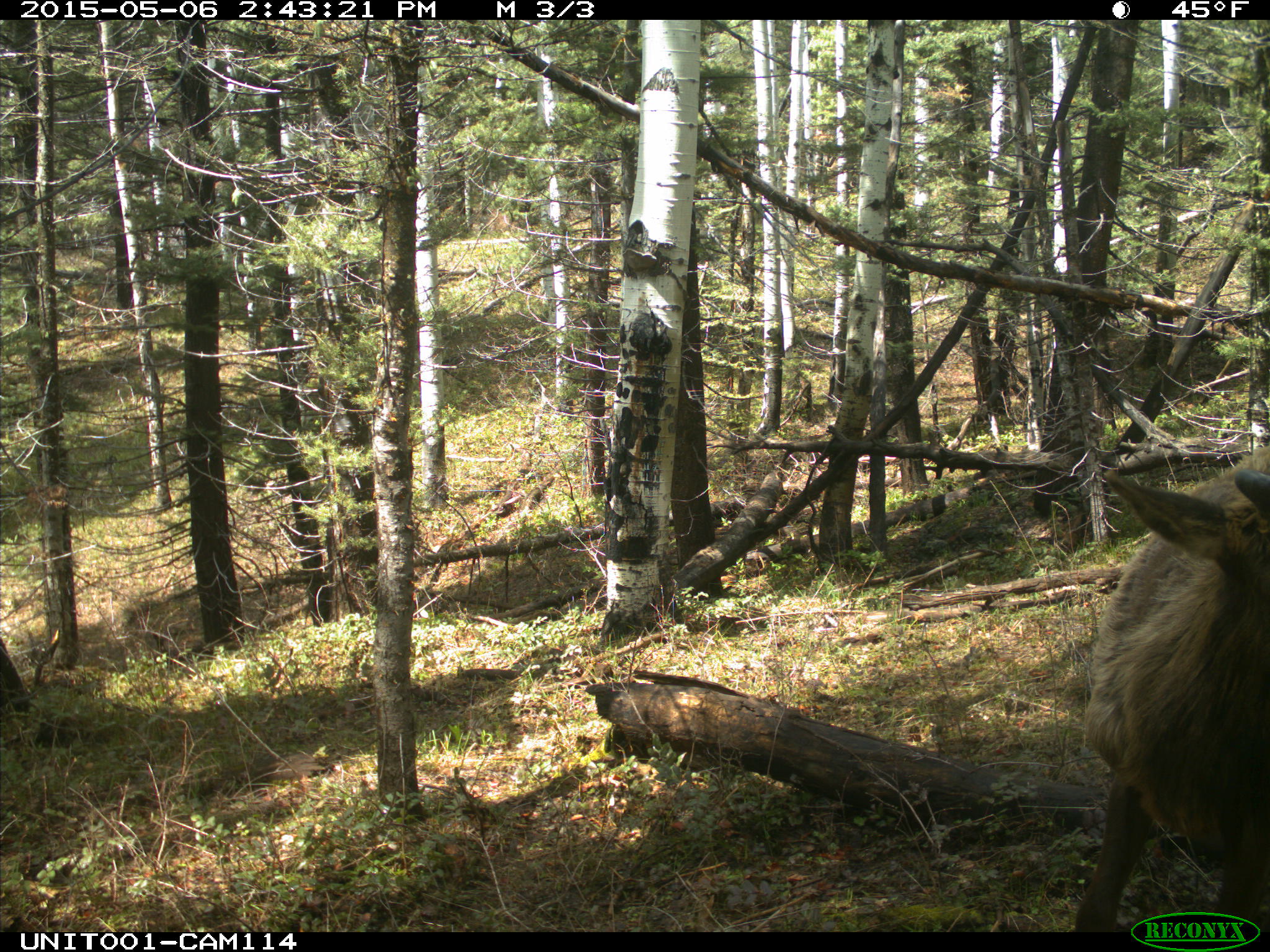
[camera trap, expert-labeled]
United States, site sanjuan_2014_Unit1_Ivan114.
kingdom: Animalia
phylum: Chordata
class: Mammalia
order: Artiodactyla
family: Cervidae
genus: Cervus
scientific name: Cervus elaphus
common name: red deer